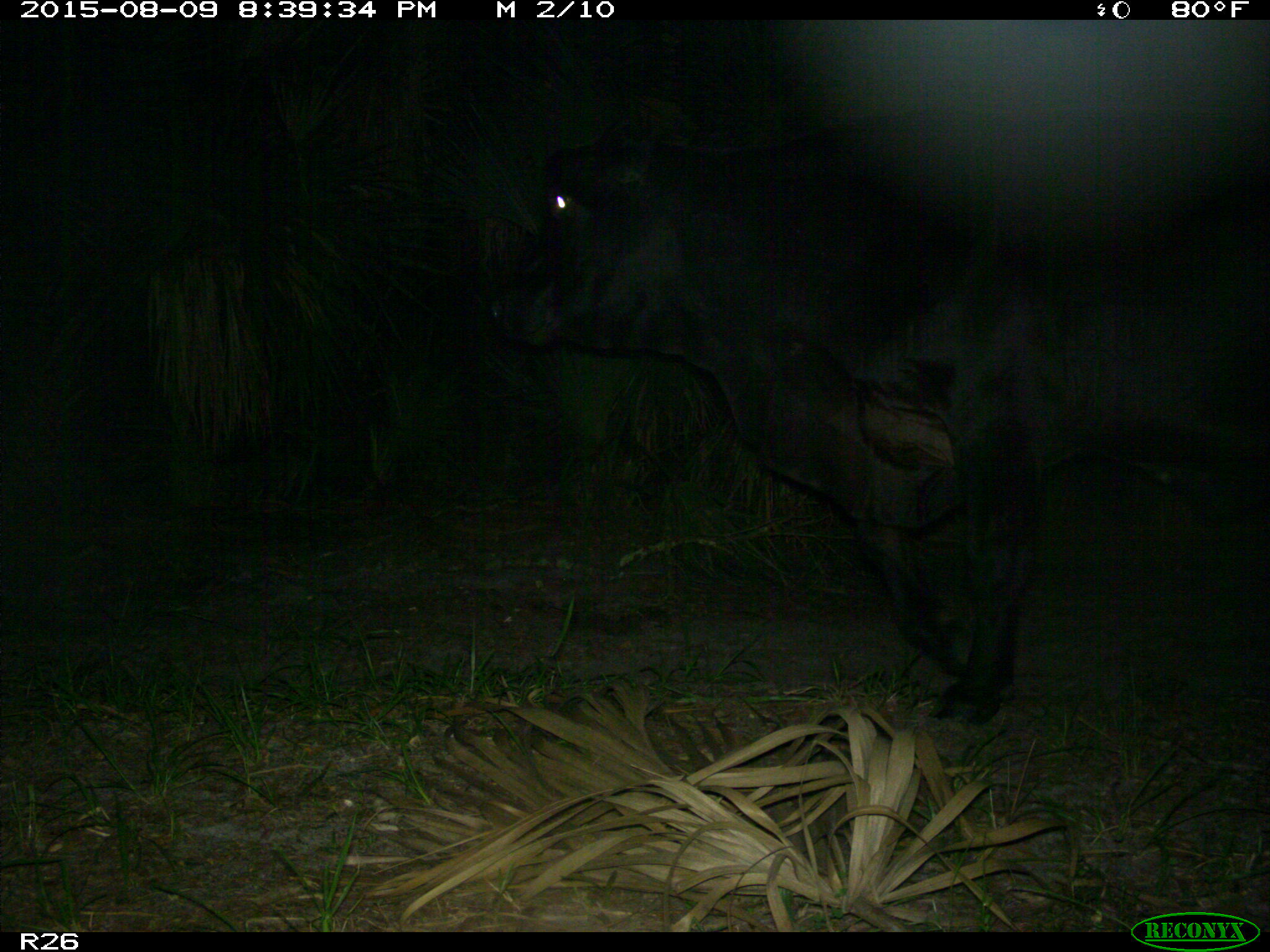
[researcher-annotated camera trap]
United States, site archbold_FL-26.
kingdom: Animalia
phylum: Chordata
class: Mammalia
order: Artiodactyla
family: Bovidae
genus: Bos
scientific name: Bos taurus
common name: domestic cow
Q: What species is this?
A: Bos taurus (domestic cow).